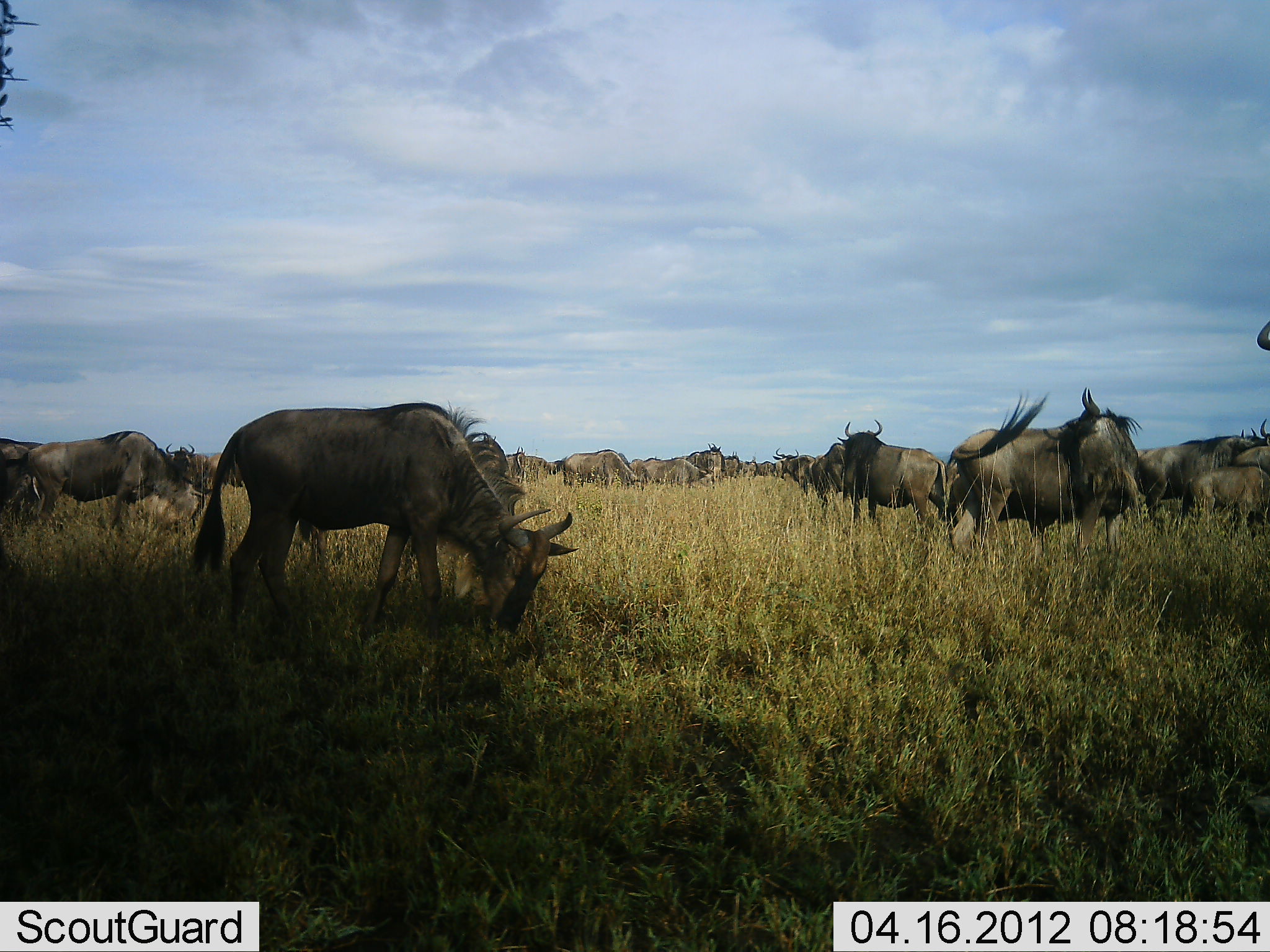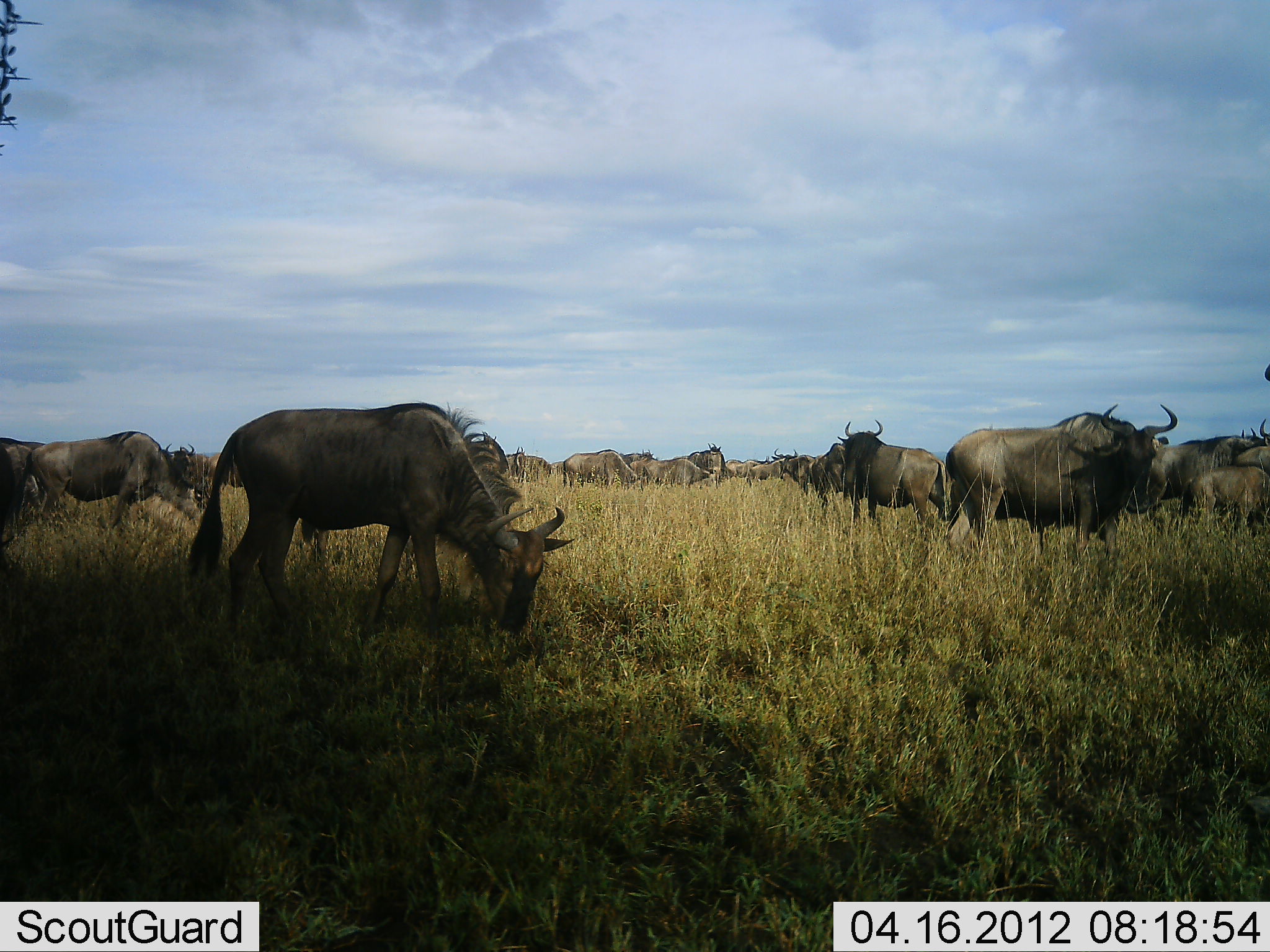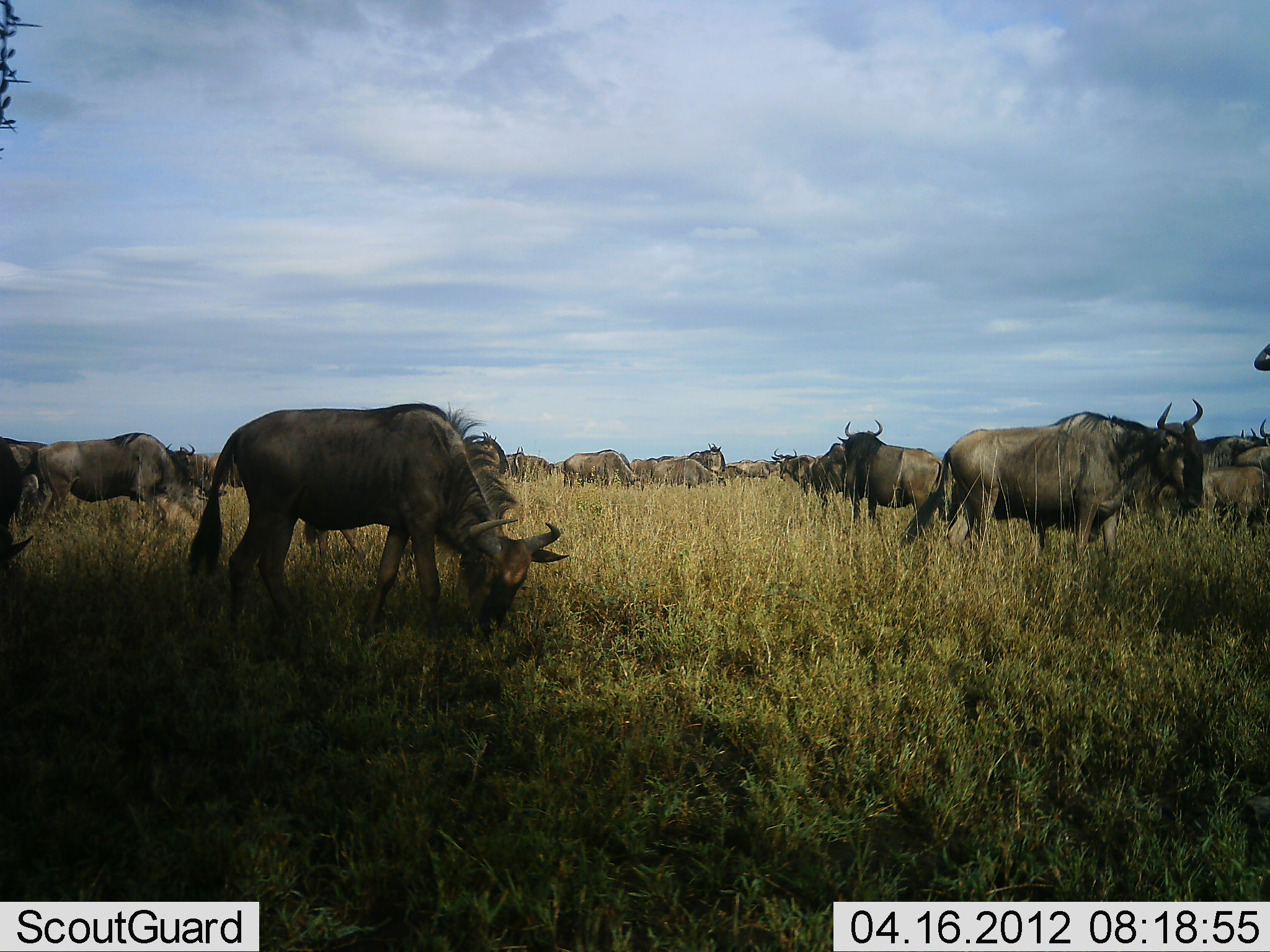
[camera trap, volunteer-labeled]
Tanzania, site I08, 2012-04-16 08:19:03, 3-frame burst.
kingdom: Animalia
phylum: Chordata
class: Mammalia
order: Artiodactyla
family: Bovidae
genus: Connochaetes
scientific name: Connochaetes taurinus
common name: blue wildebeest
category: wildebeest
Wildebeest (blue wildebeest) (Connochaetes taurinus), count 11-50. Behavior (volunteer vote fractions): standing 89%, resting 6%, moving 33%, interacting 6%. Young present (vote fraction): 28%. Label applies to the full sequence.